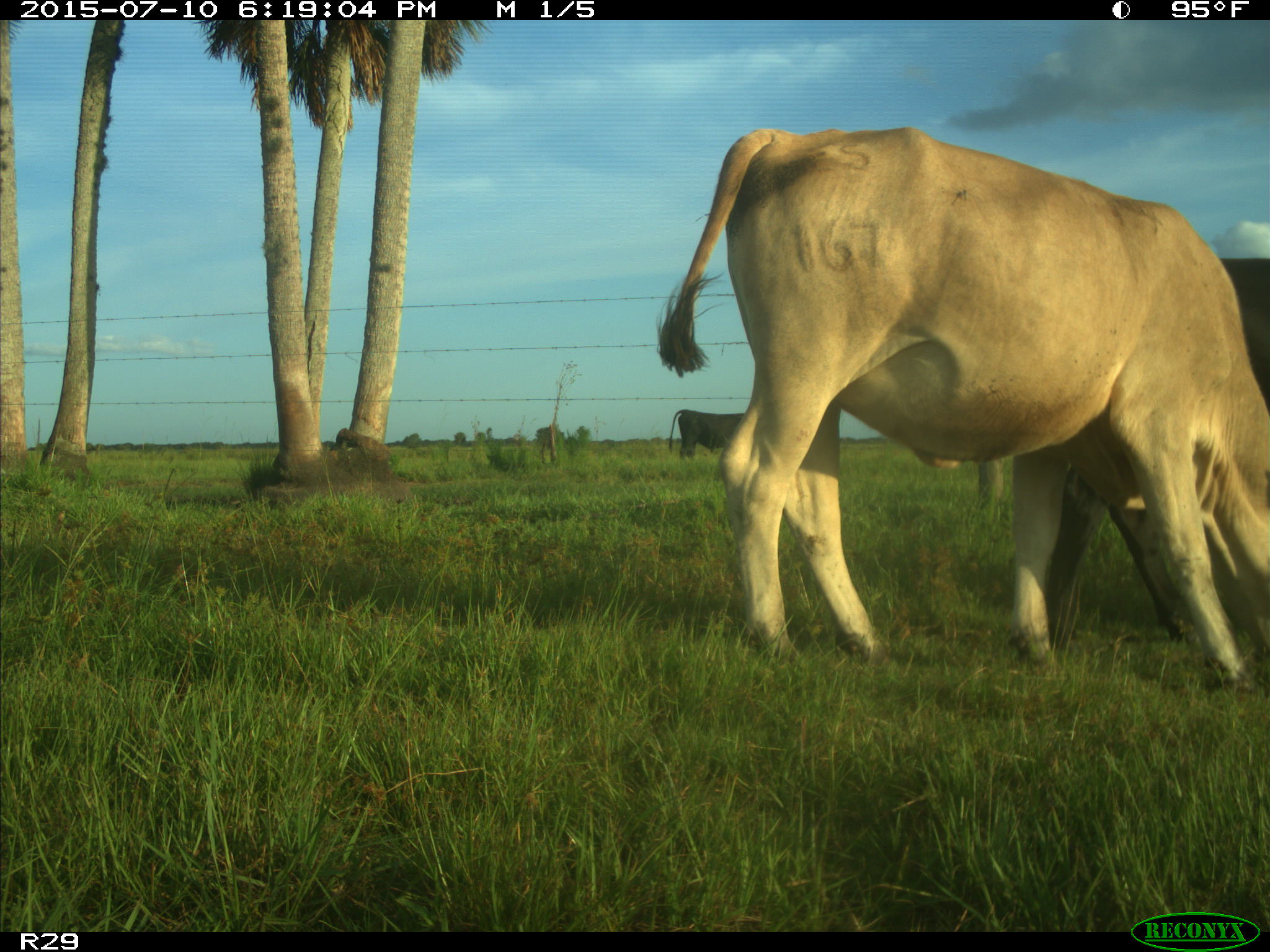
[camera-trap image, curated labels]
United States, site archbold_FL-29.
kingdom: Animalia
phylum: Chordata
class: Mammalia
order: Artiodactyla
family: Bovidae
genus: Bos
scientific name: Bos taurus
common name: domestic cow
Bos taurus (domestic cow).